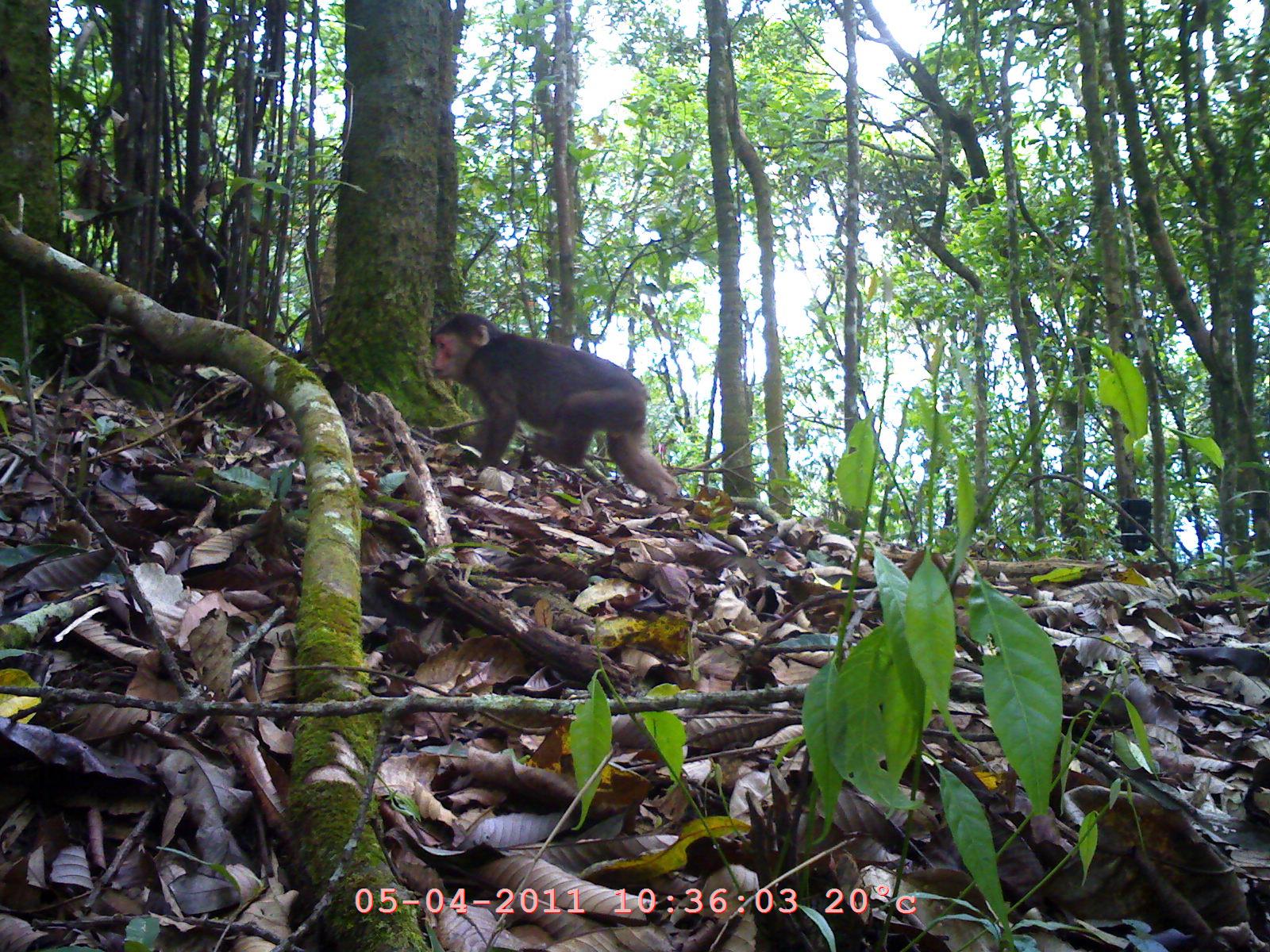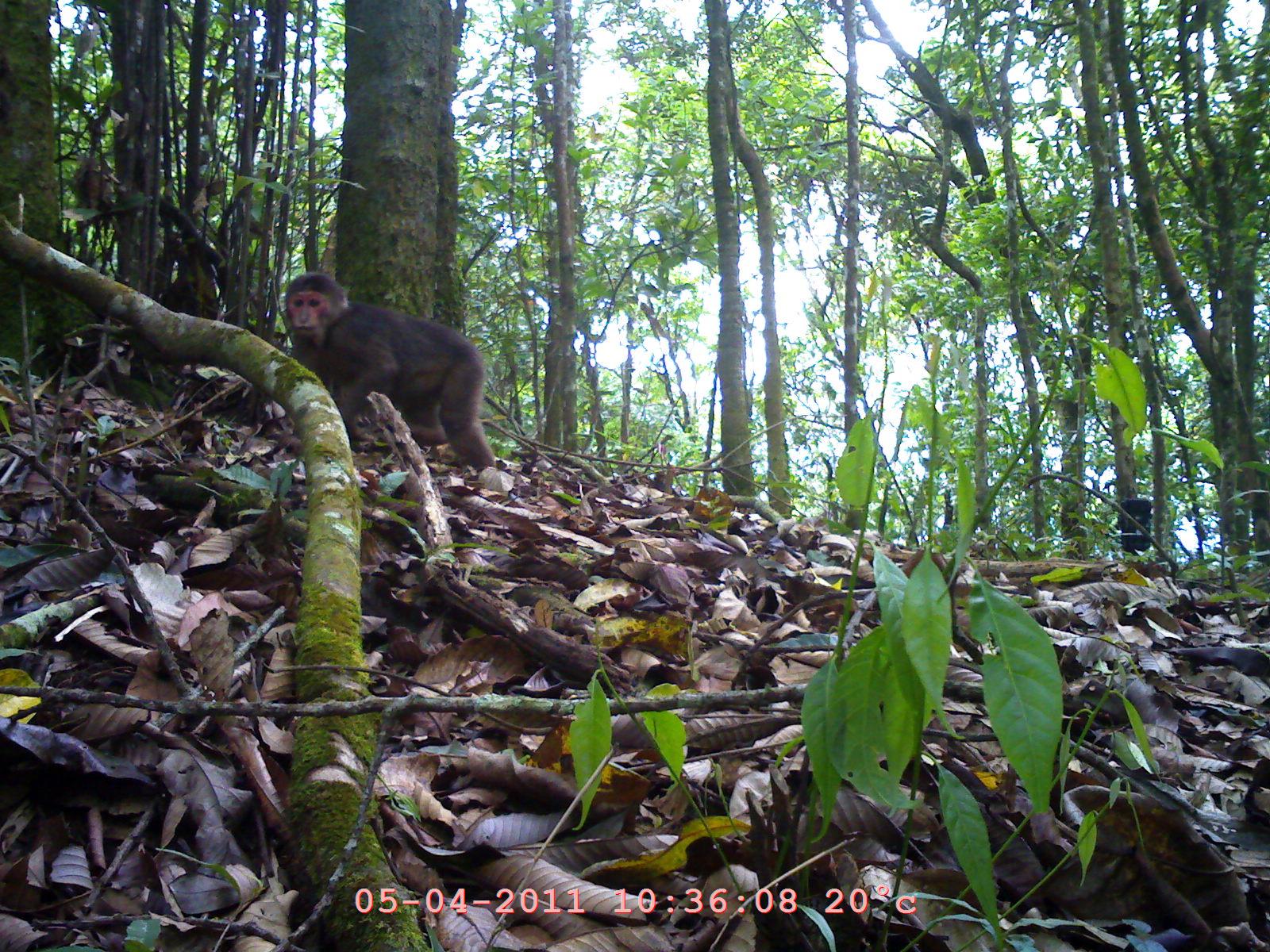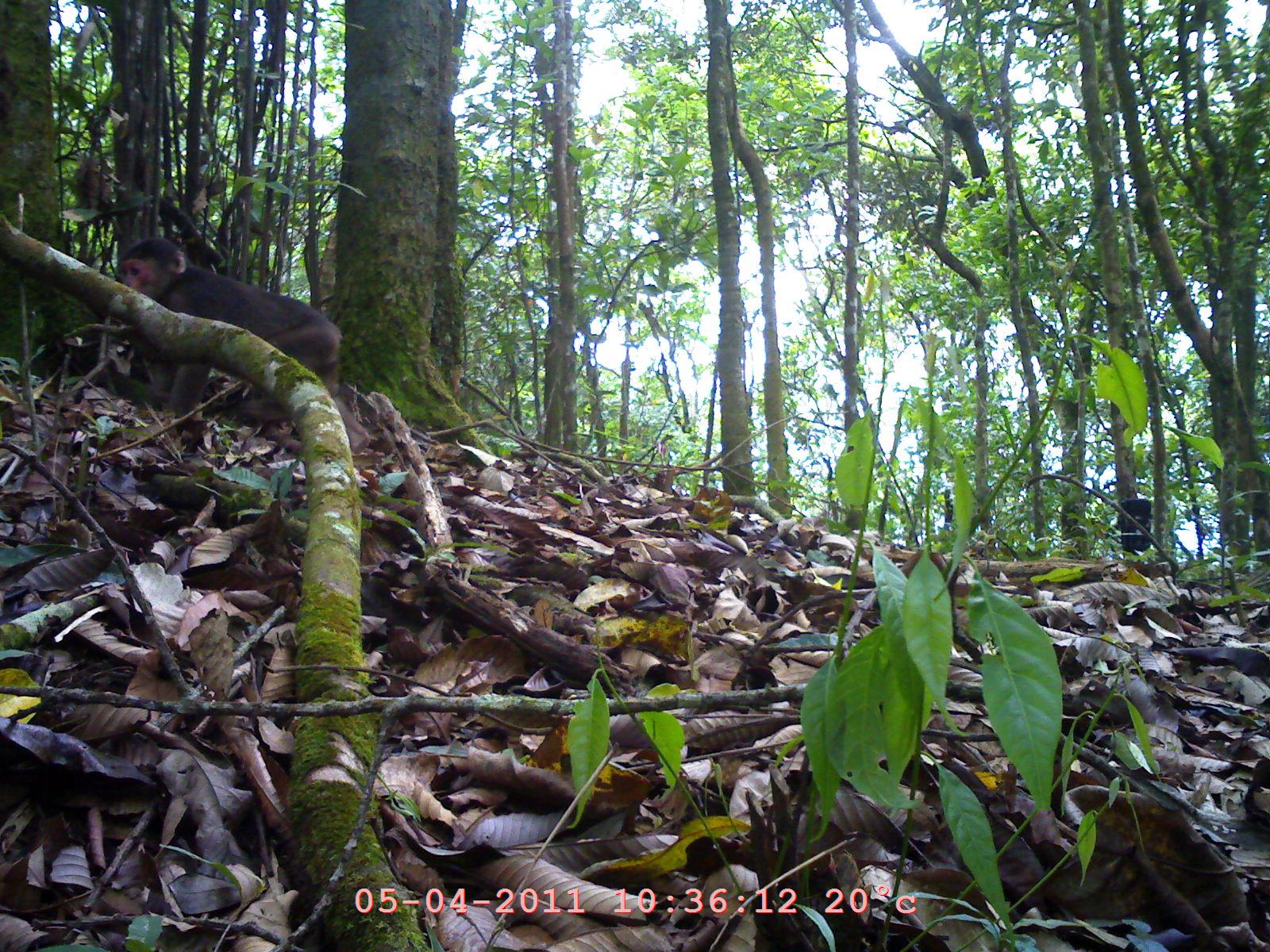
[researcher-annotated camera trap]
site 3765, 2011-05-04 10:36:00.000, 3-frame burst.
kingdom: Animalia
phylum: Chordata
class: Mammalia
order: Primates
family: Cercopithecidae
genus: Macaca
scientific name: Macaca arctoides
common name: stump-tailed macaque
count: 1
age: adult